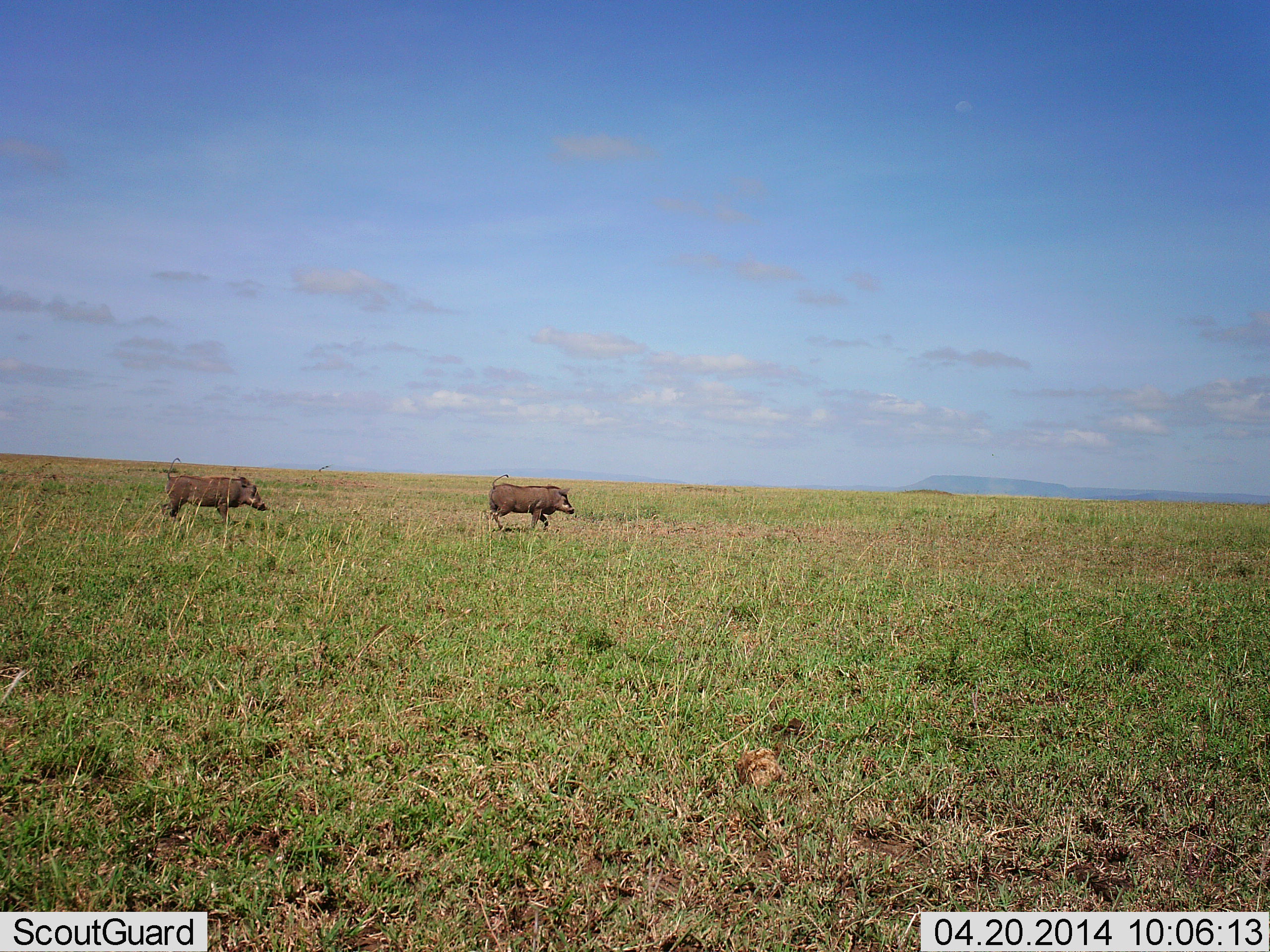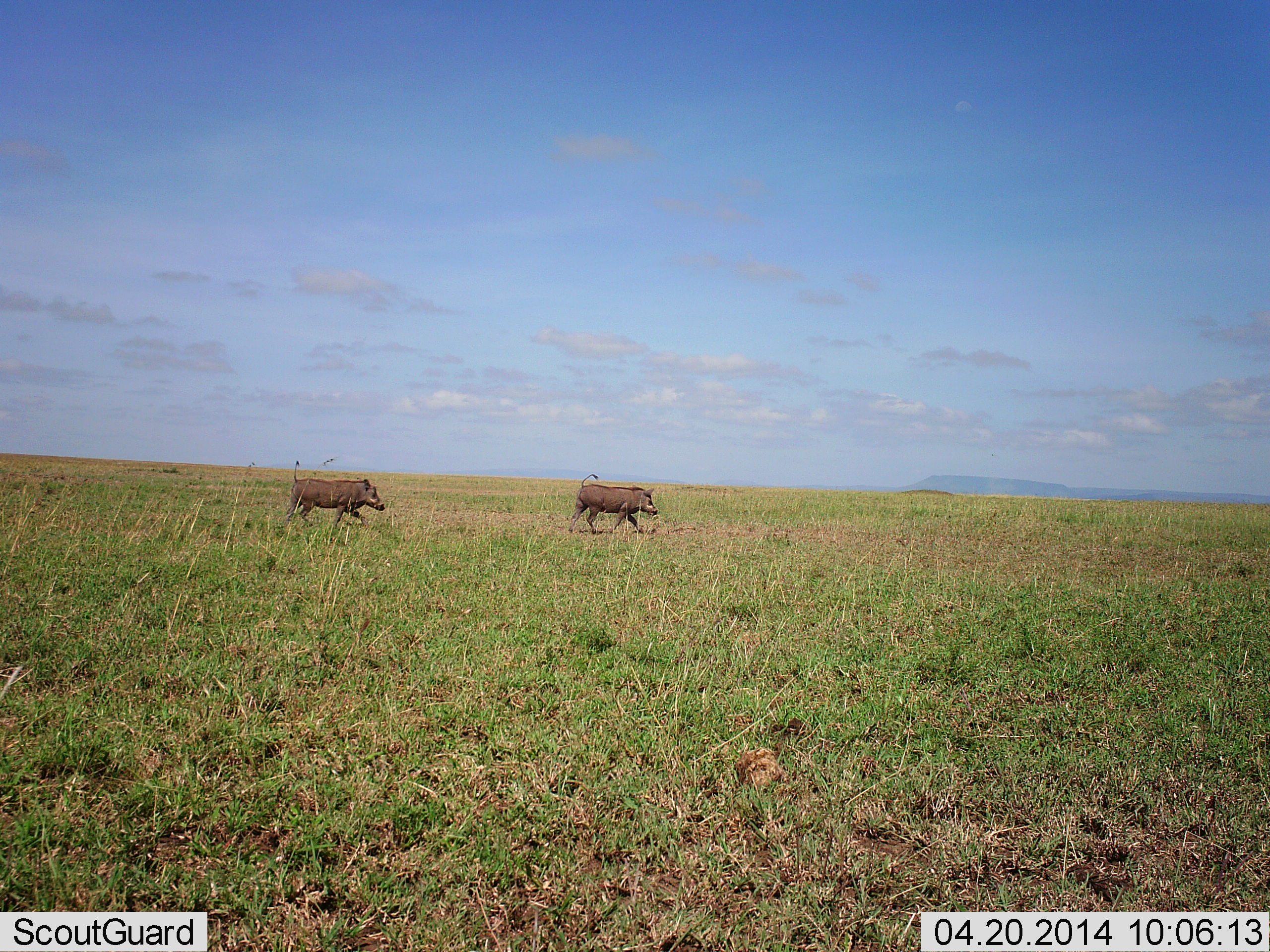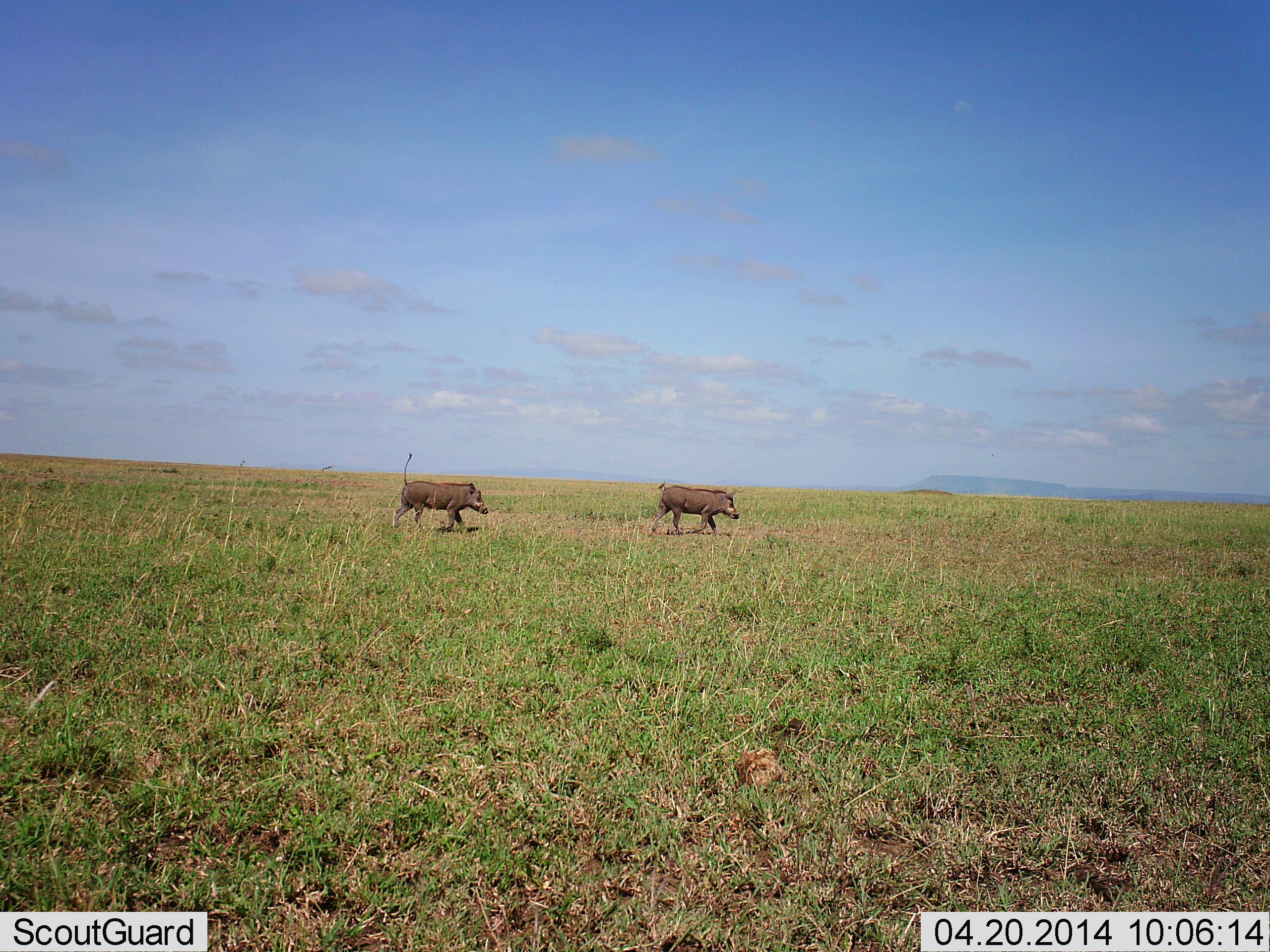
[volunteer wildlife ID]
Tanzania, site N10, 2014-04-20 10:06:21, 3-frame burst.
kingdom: Animalia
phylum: Chordata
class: Mammalia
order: Artiodactyla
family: Suidae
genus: Phacochoerus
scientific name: Phacochoerus africanus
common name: warthog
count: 2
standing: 0%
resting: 0%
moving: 100%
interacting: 0%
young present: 0%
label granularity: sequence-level